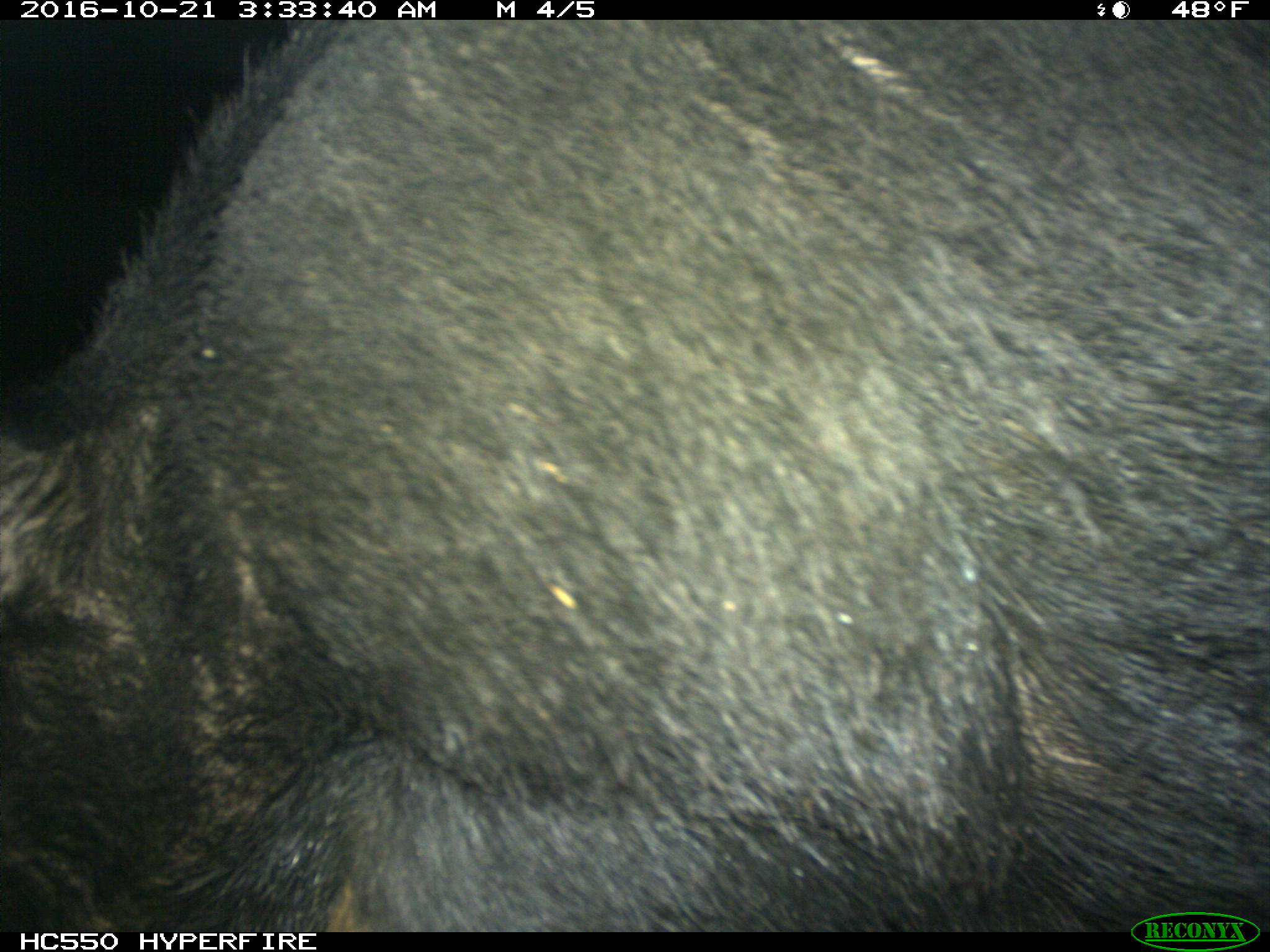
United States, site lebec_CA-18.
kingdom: Animalia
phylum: Chordata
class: Mammalia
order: Artiodactyla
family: Suidae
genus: Sus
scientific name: Sus scrofa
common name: wild boar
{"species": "Sus scrofa (wild boar)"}